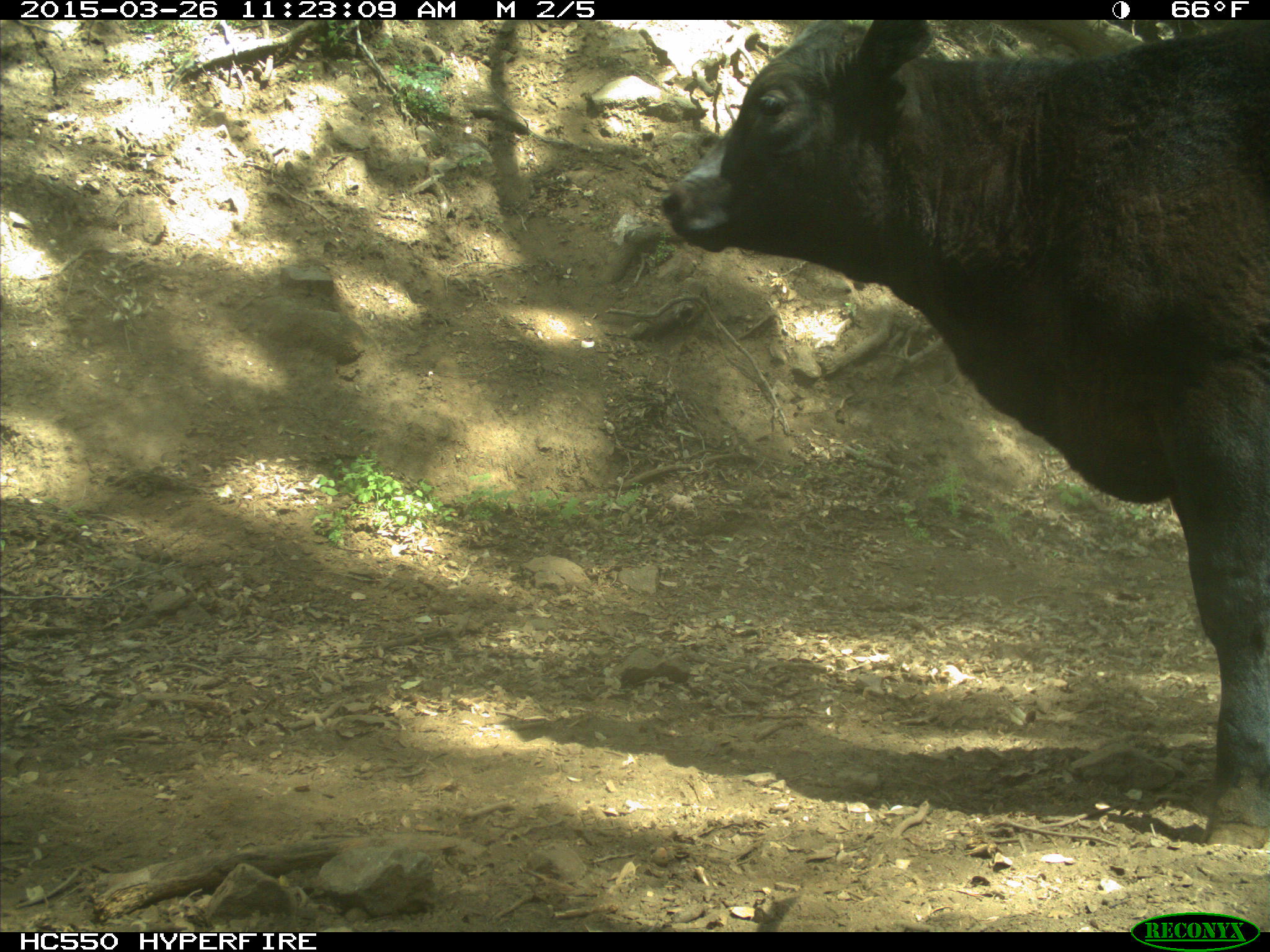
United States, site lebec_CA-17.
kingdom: Animalia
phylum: Chordata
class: Mammalia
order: Artiodactyla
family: Bovidae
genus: Bos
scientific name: Bos taurus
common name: domestic cow